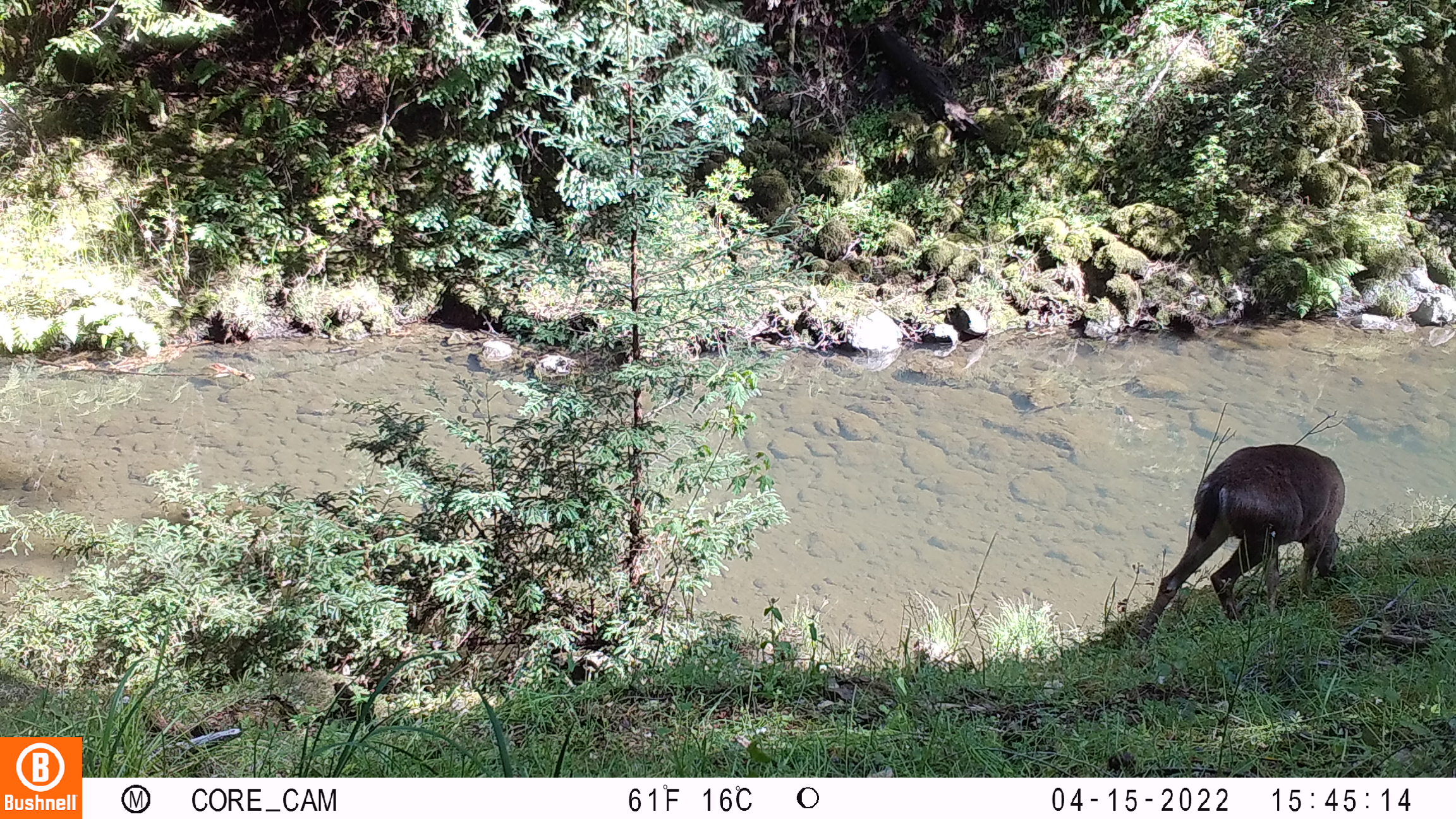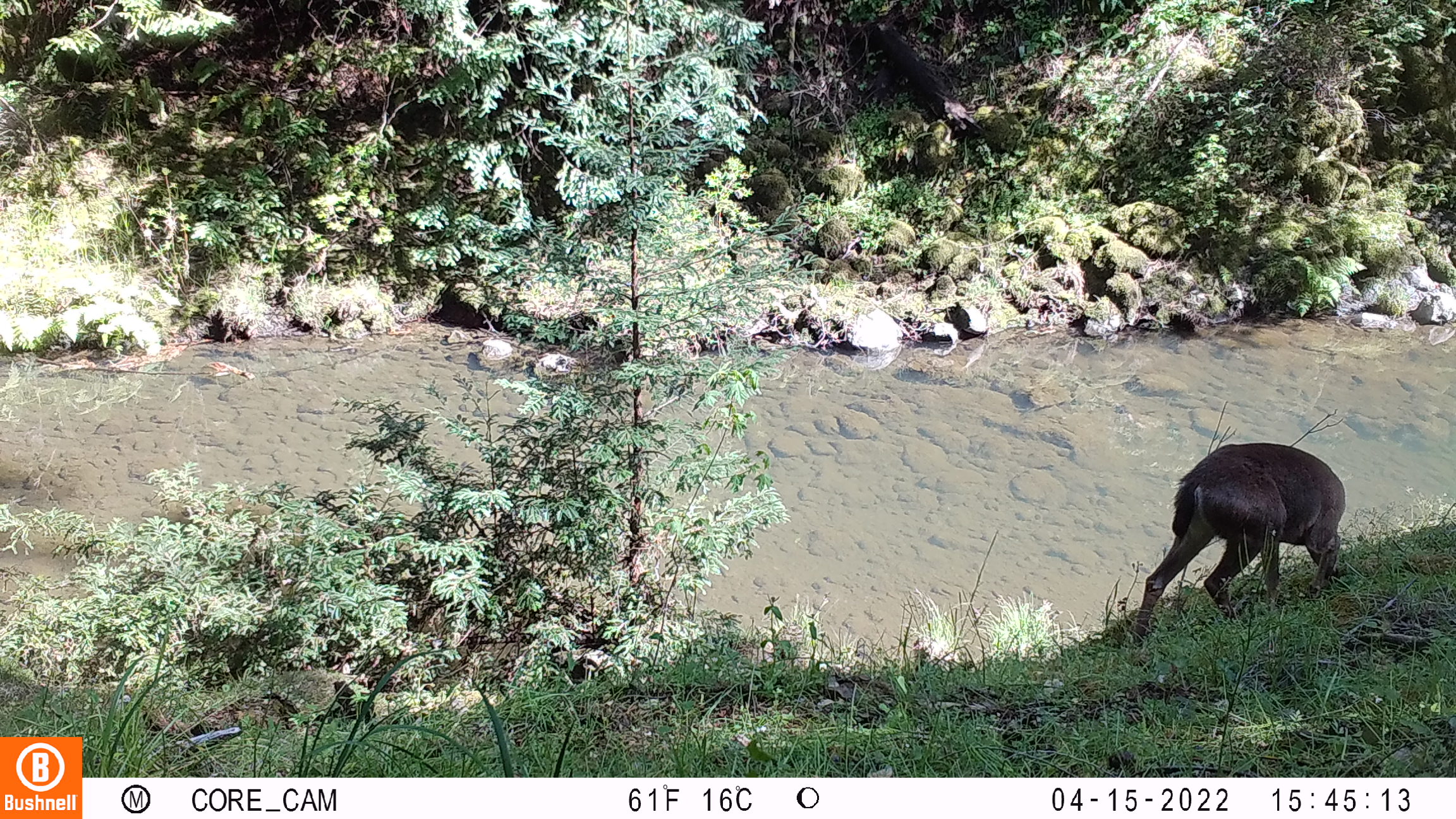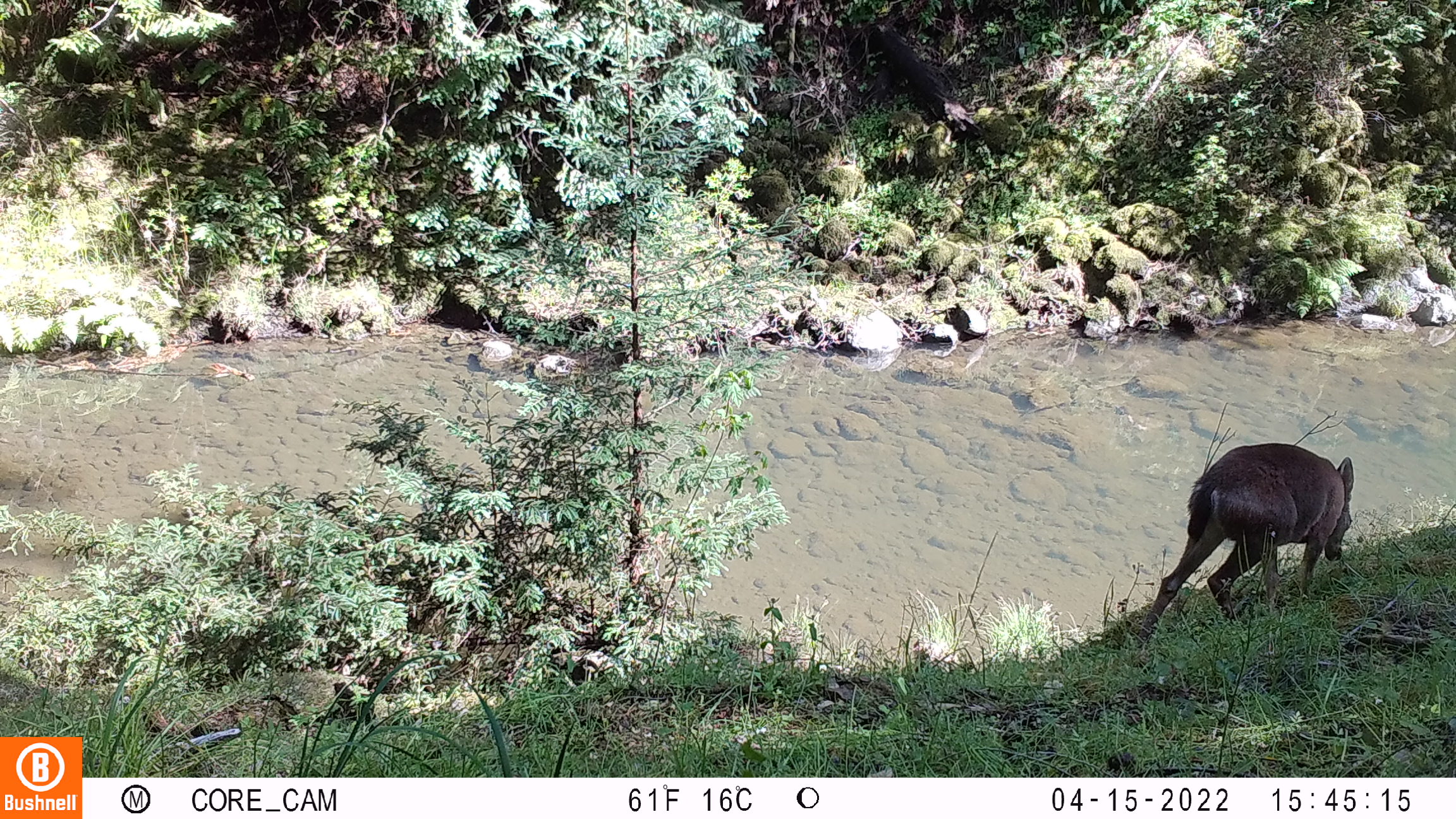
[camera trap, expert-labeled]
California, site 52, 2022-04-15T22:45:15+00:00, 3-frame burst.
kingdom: Animalia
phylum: Chordata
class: Mammalia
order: Artiodactyla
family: Cervidae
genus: Odocoileus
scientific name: Odocoileus hemionus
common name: mule deer